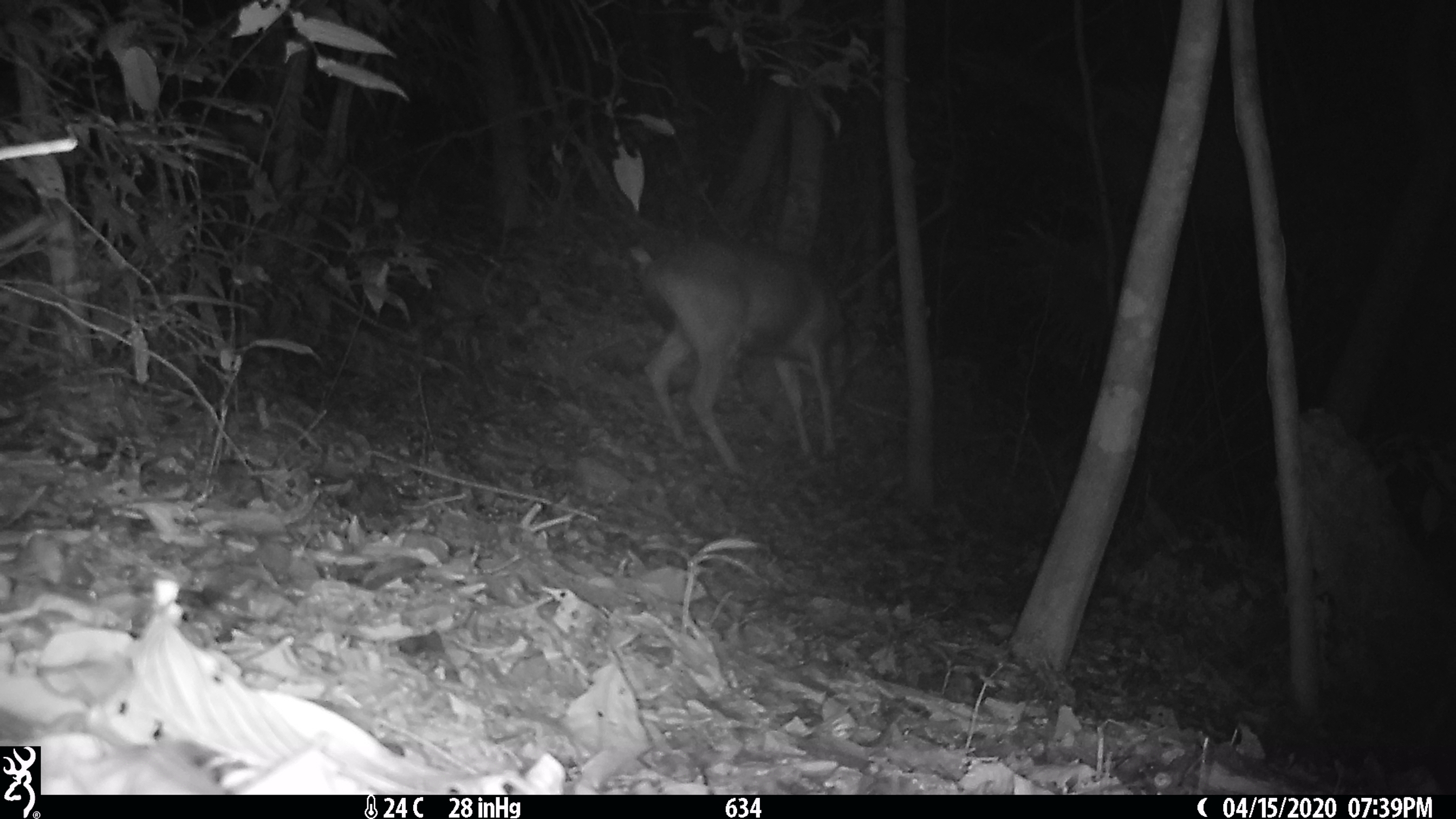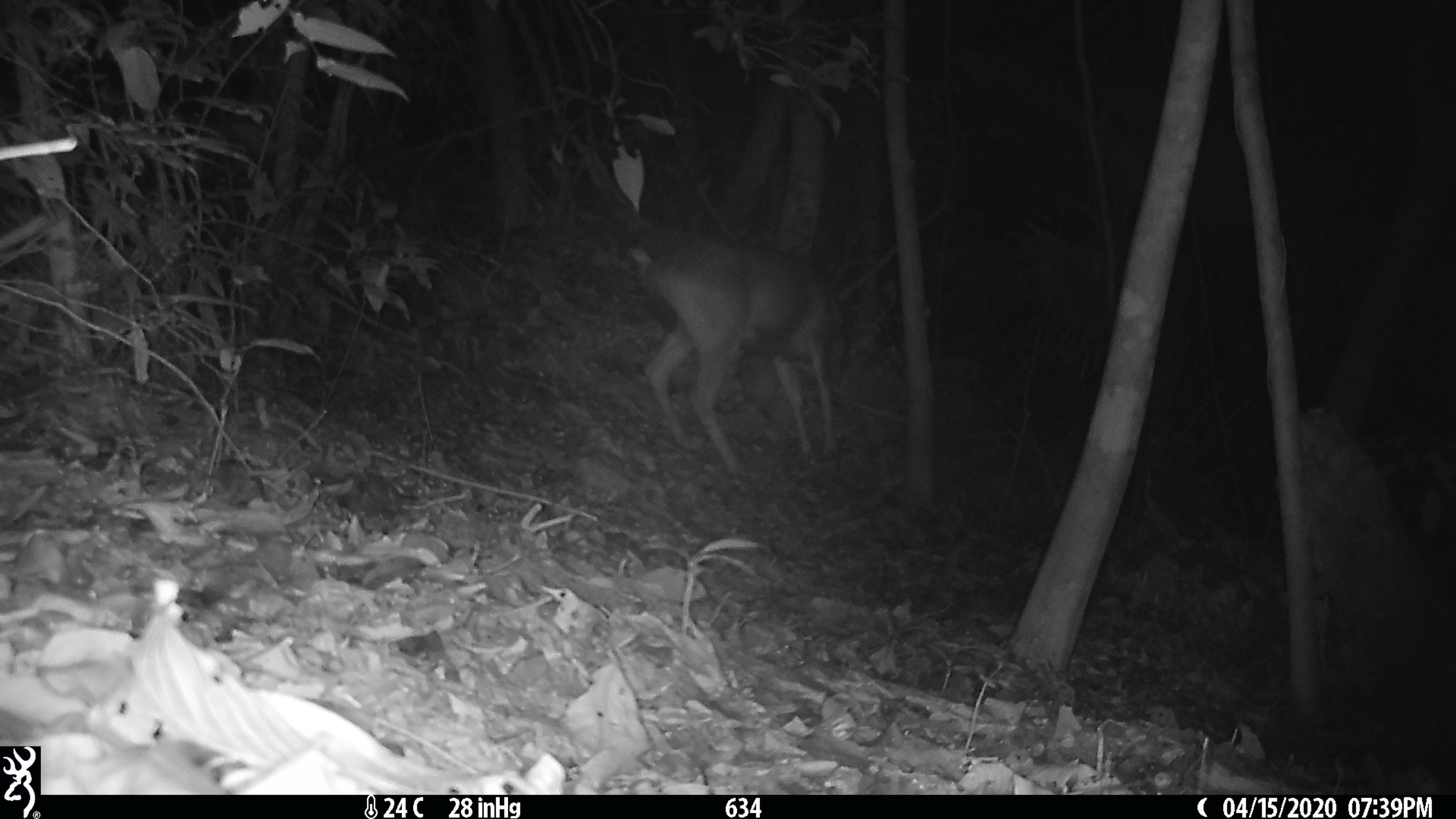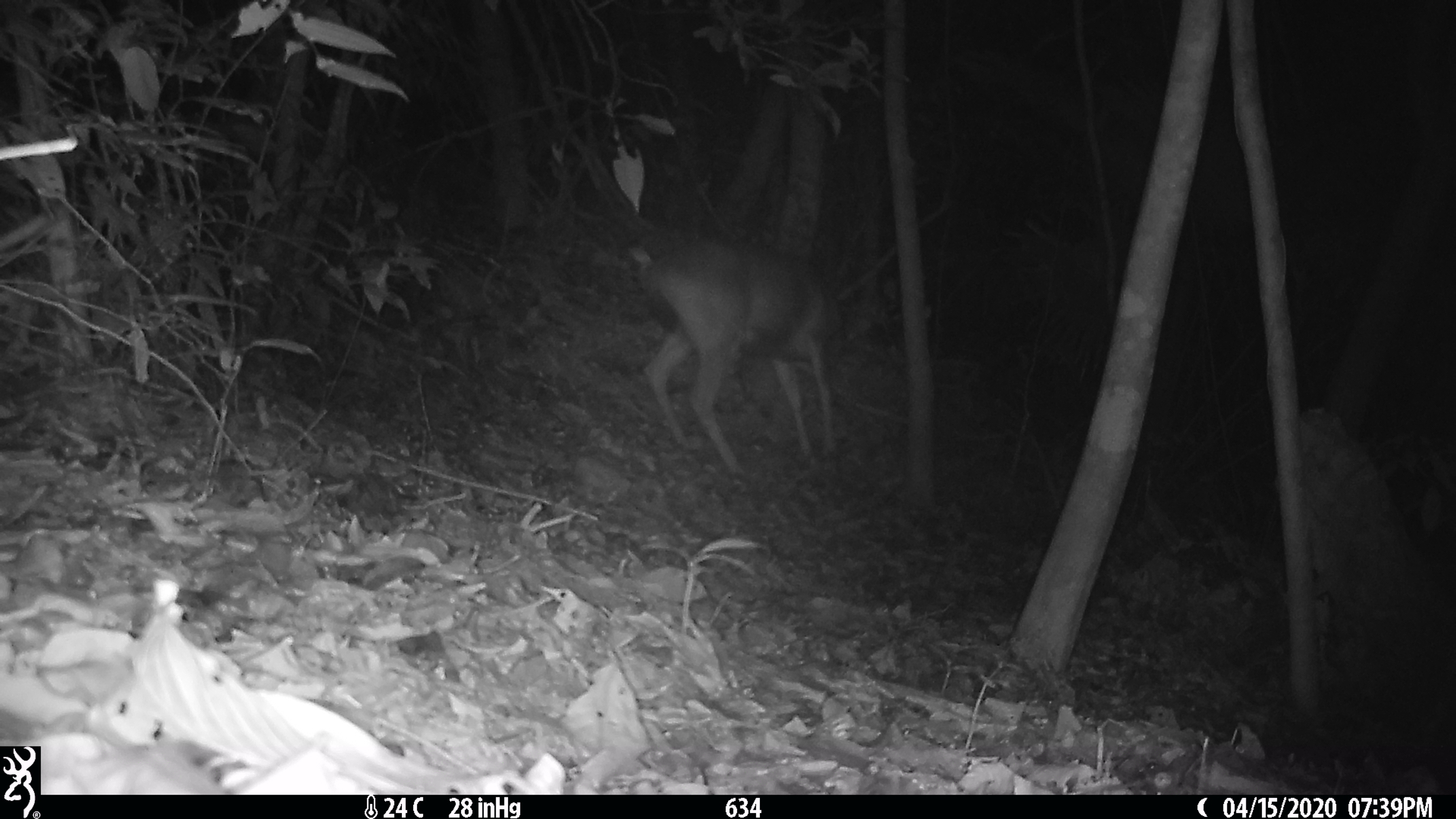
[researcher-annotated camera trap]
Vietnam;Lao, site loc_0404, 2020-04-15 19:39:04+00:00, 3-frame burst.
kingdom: Animalia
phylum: Chordata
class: Mammalia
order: Artiodactyla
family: Cervidae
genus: Rusa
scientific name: Rusa unicolor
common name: sambar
Sambar (Rusa unicolor). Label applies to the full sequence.